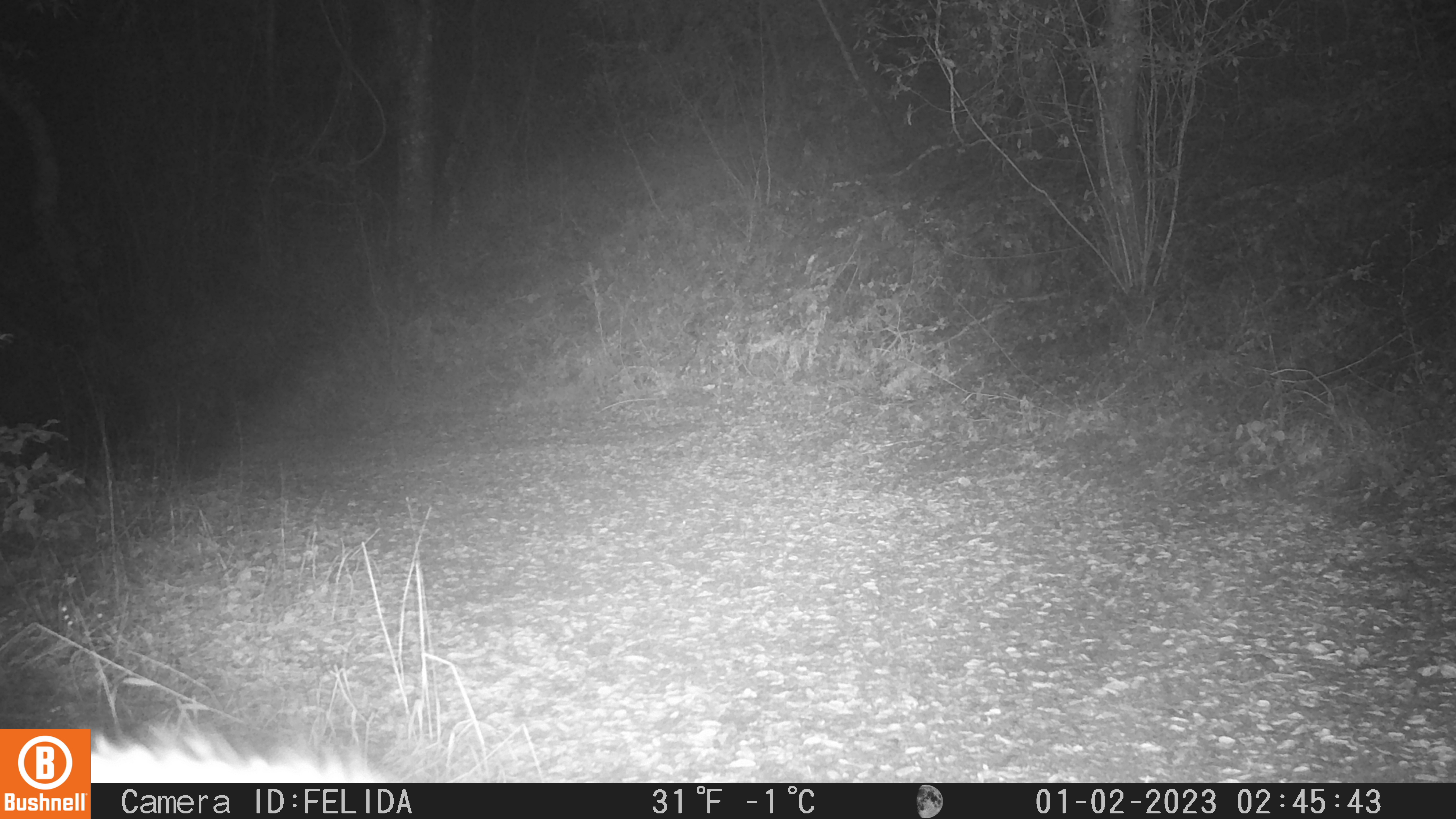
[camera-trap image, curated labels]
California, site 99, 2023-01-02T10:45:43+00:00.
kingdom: Animalia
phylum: Chordata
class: Mammalia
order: Artiodactyla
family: Cervidae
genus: Odocoileus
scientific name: Odocoileus hemionus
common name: mule deer